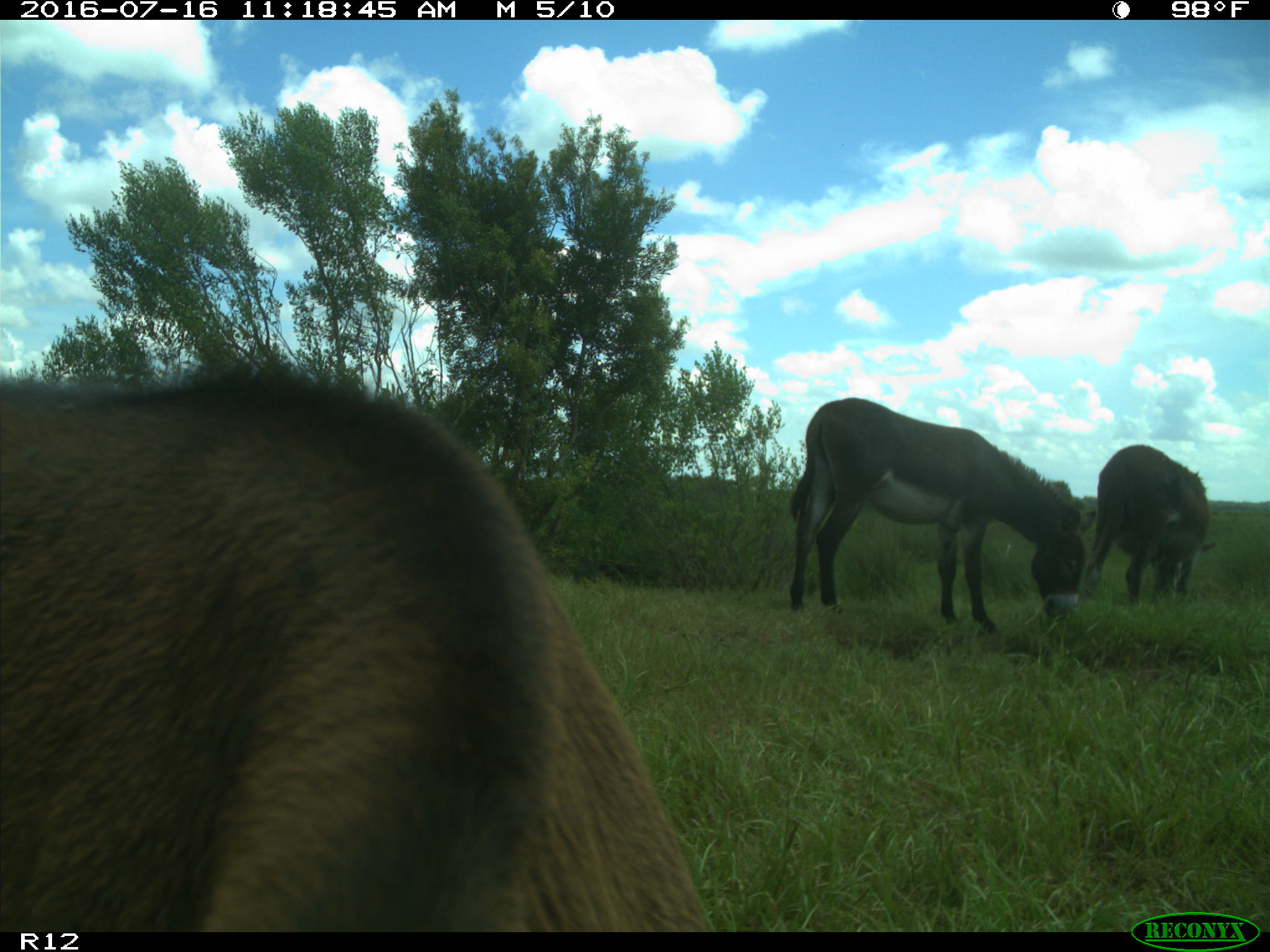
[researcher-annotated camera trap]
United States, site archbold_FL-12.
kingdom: Animalia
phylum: Chordata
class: Mammalia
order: Artiodactyla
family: Bovidae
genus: Bos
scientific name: Bos taurus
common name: domestic cow